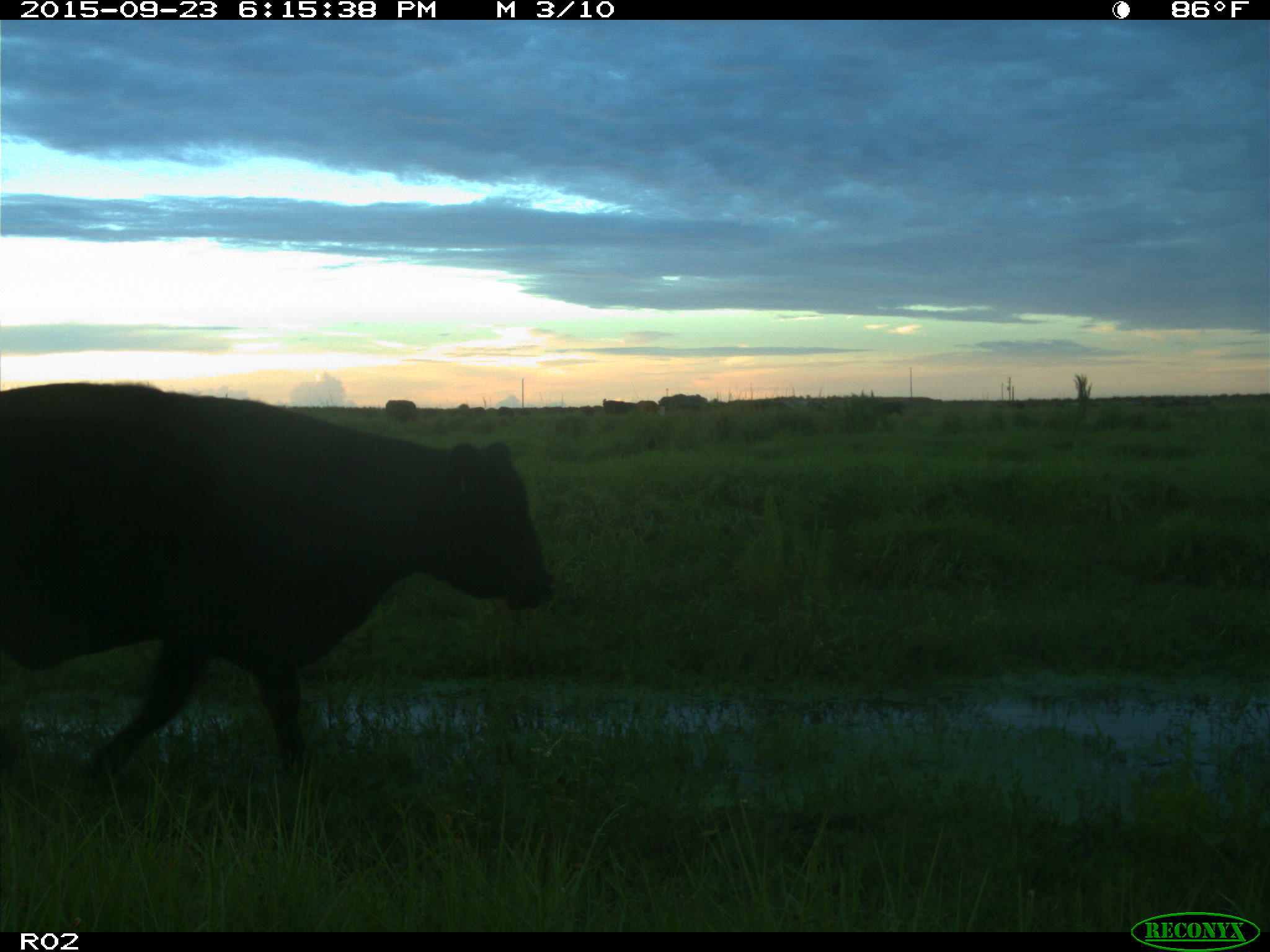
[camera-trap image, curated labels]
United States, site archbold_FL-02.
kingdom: Animalia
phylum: Chordata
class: Mammalia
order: Artiodactyla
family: Bovidae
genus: Bos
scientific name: Bos taurus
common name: domestic cow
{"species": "Bos taurus (domestic cow)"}